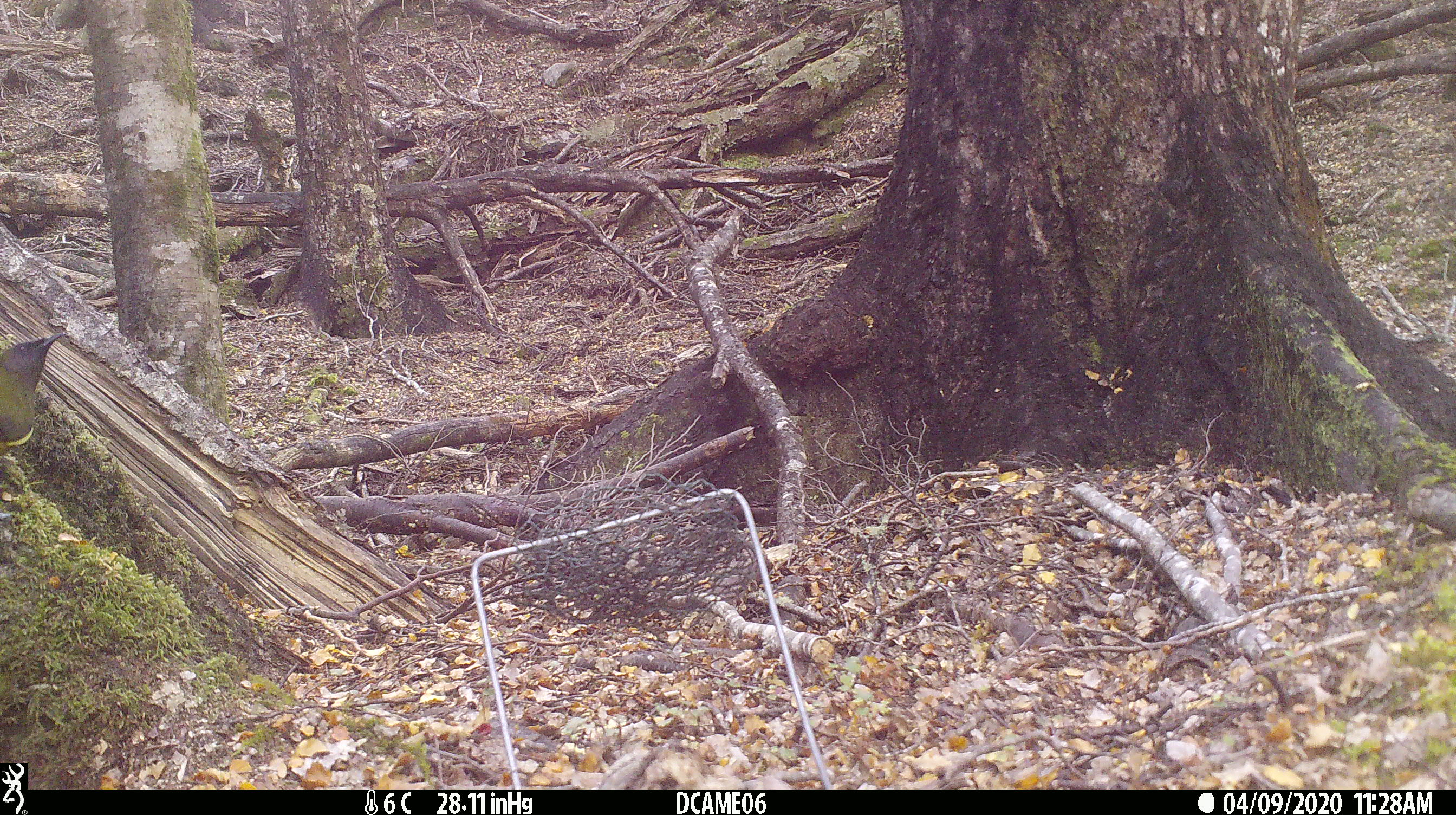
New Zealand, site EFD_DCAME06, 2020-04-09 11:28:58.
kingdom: Animalia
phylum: Chordata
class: Aves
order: Passeriformes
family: Meliphagidae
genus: Anthornis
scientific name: Anthornis melanura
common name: new zealand bellbird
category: bellbird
Bellbird (new zealand bellbird) (Anthornis melanura).